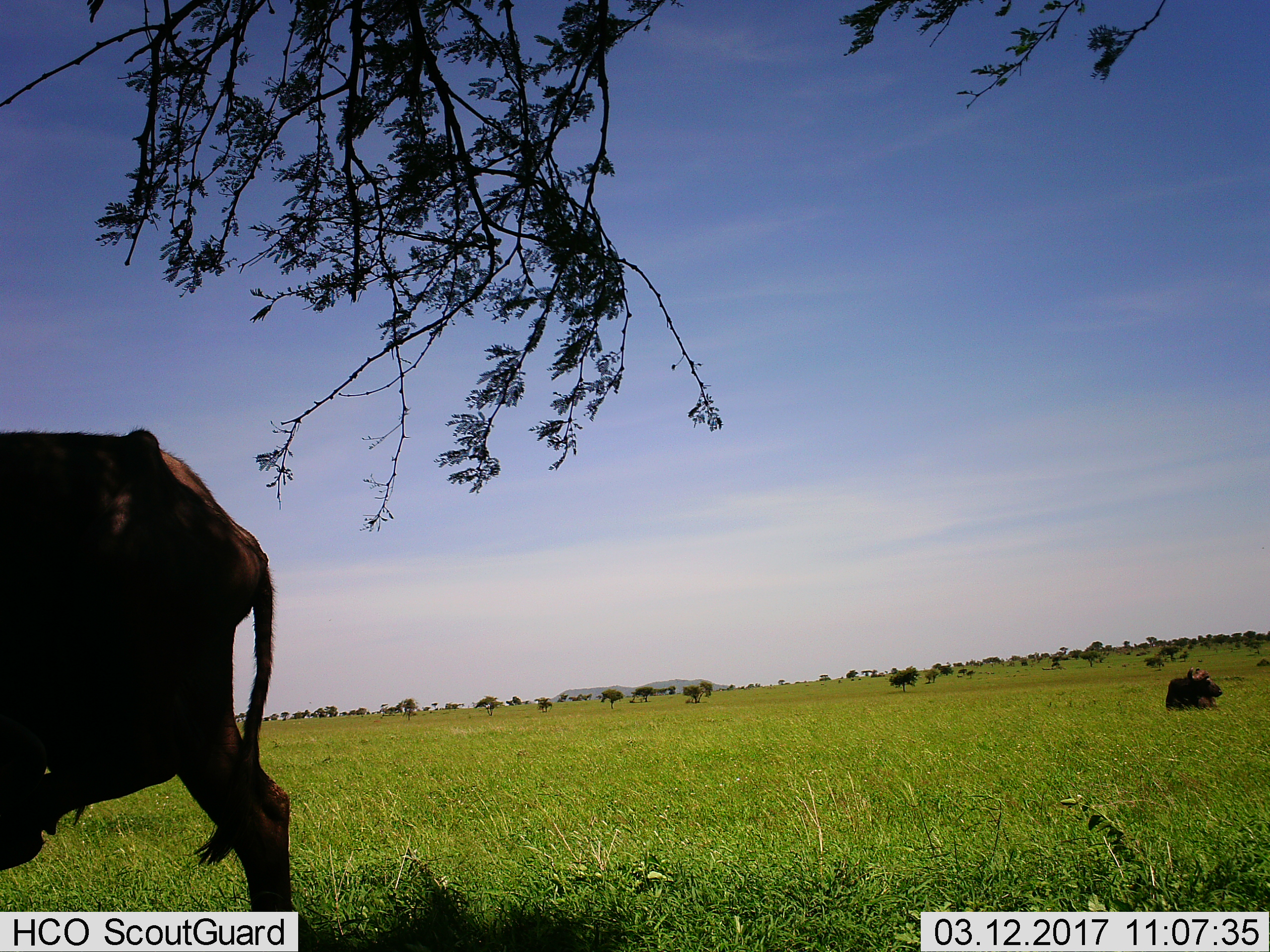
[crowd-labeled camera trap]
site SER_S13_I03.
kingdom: Animalia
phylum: Chordata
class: Mammalia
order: Artiodactyla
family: Bovidae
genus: Syncerus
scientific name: Syncerus caffer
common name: african buffalo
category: buffalo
Buffalo (african buffalo) (Syncerus caffer), count 2. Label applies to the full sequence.